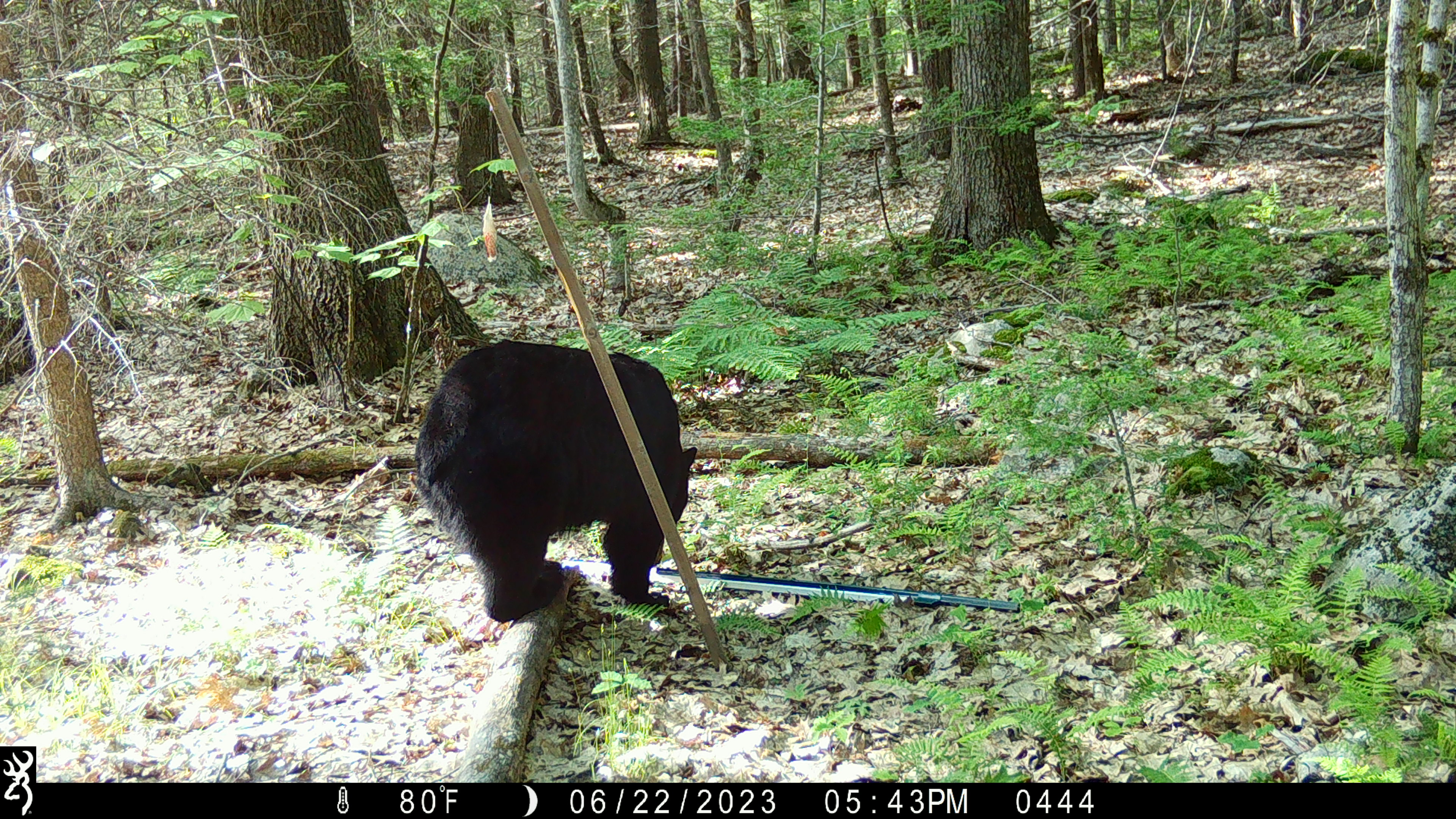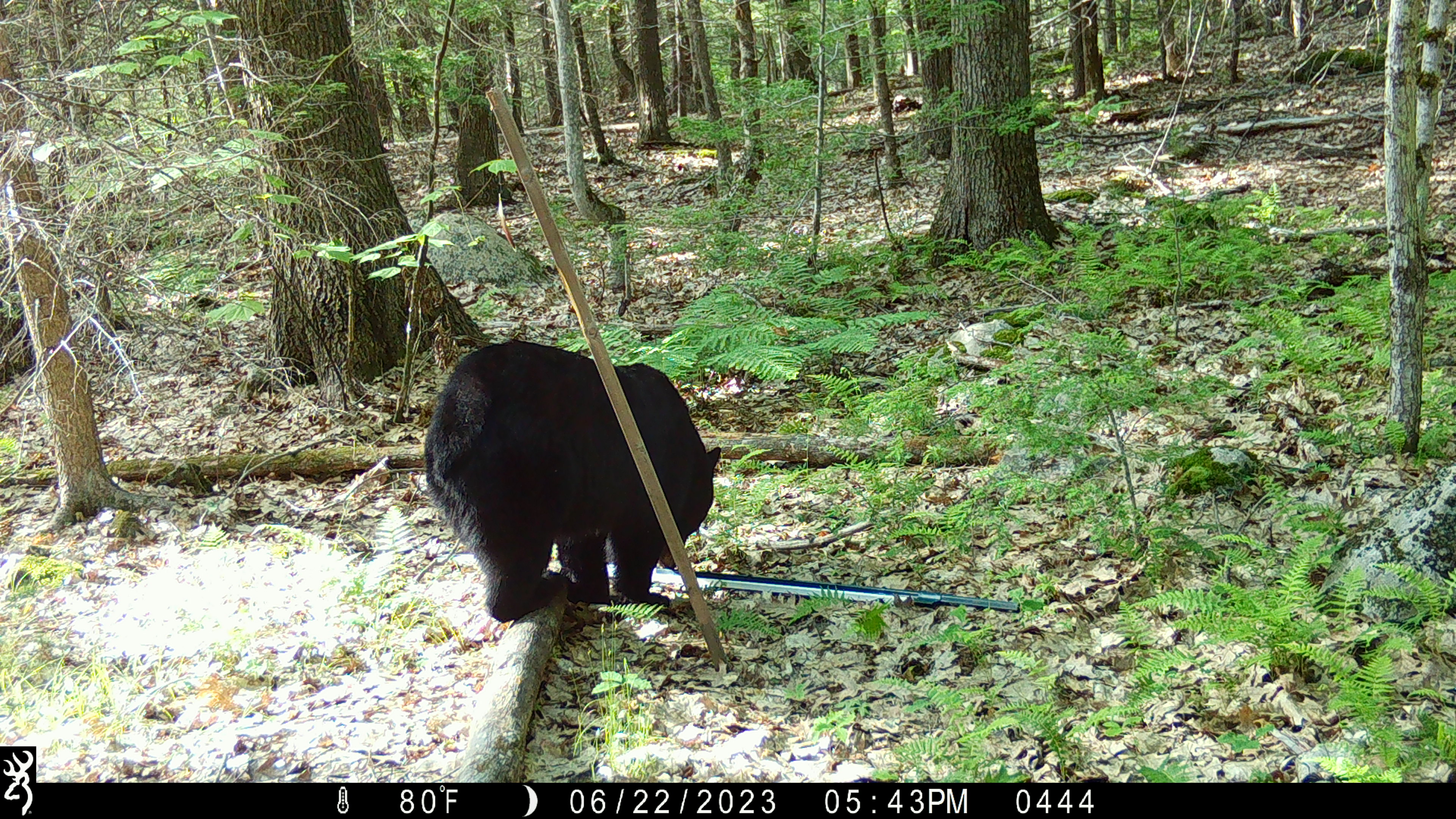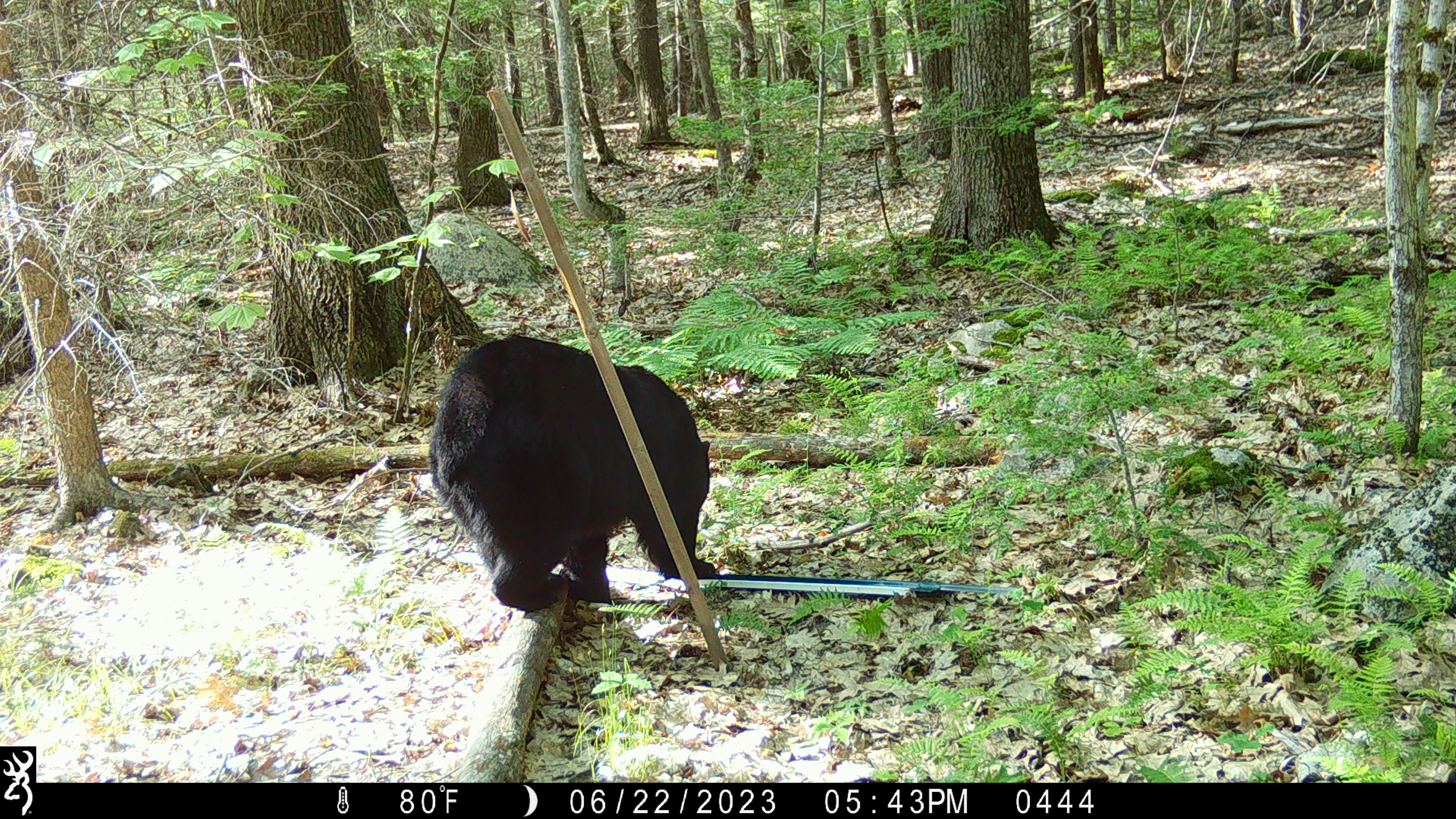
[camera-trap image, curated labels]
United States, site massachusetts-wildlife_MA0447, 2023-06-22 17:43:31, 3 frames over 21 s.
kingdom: Animalia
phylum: Chordata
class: Mammalia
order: Carnivora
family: Ursidae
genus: Ursus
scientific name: Ursus americanus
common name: black bear